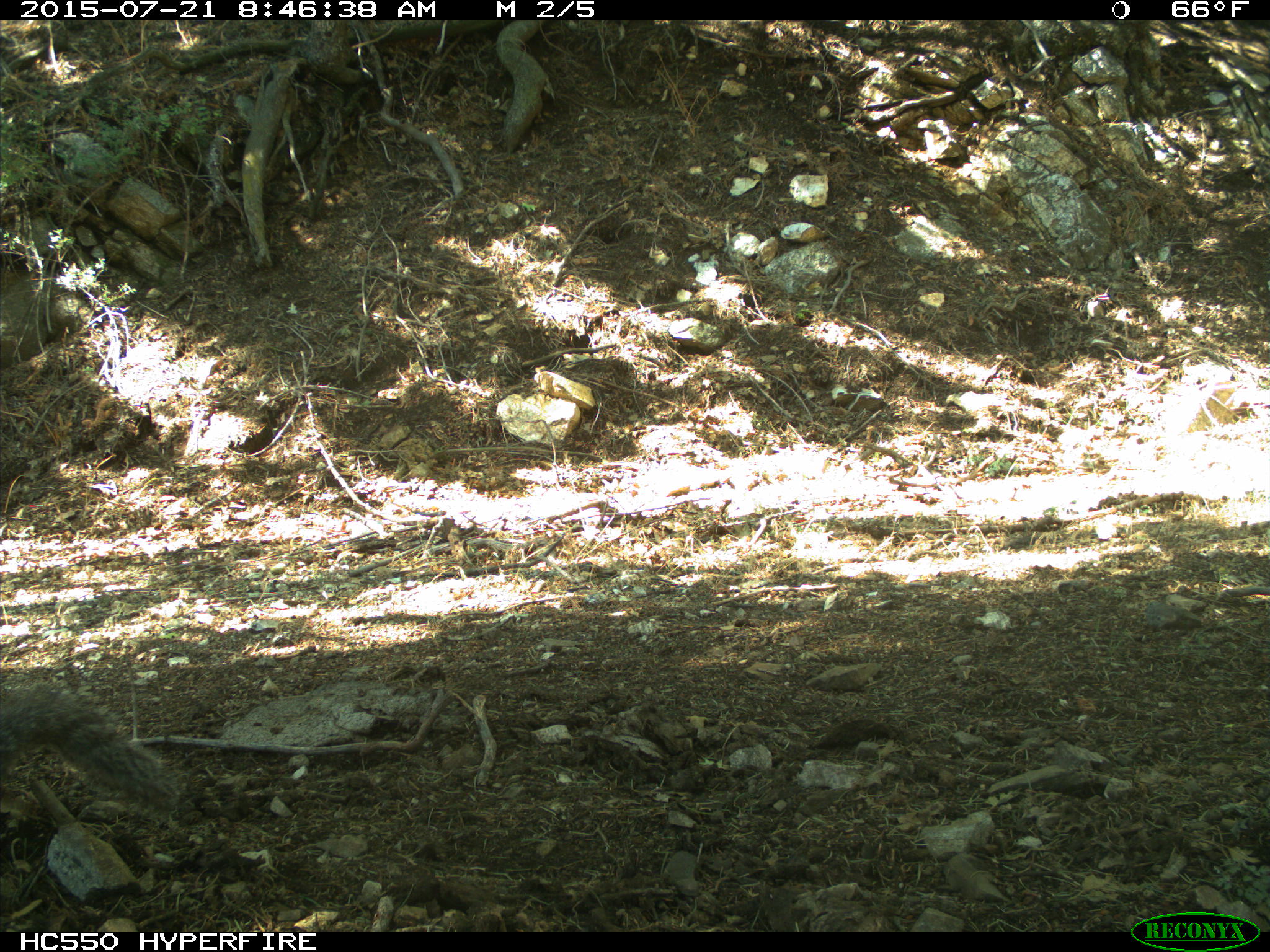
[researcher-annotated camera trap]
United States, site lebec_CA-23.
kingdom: Animalia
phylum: Chordata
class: Mammalia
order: Rodentia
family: Sciuridae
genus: Sciurus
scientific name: Sciurus carolinensis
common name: eastern gray squirrel